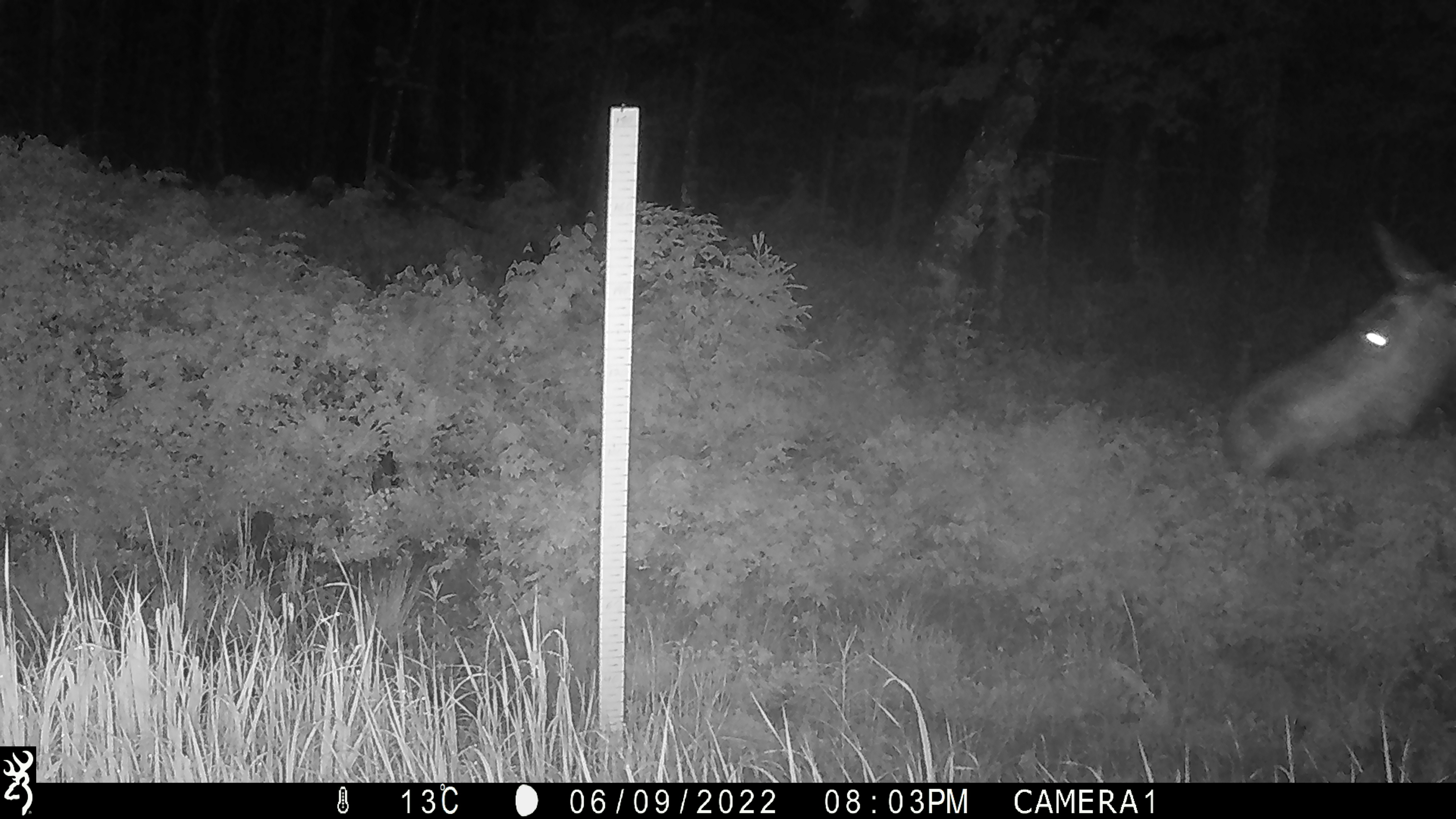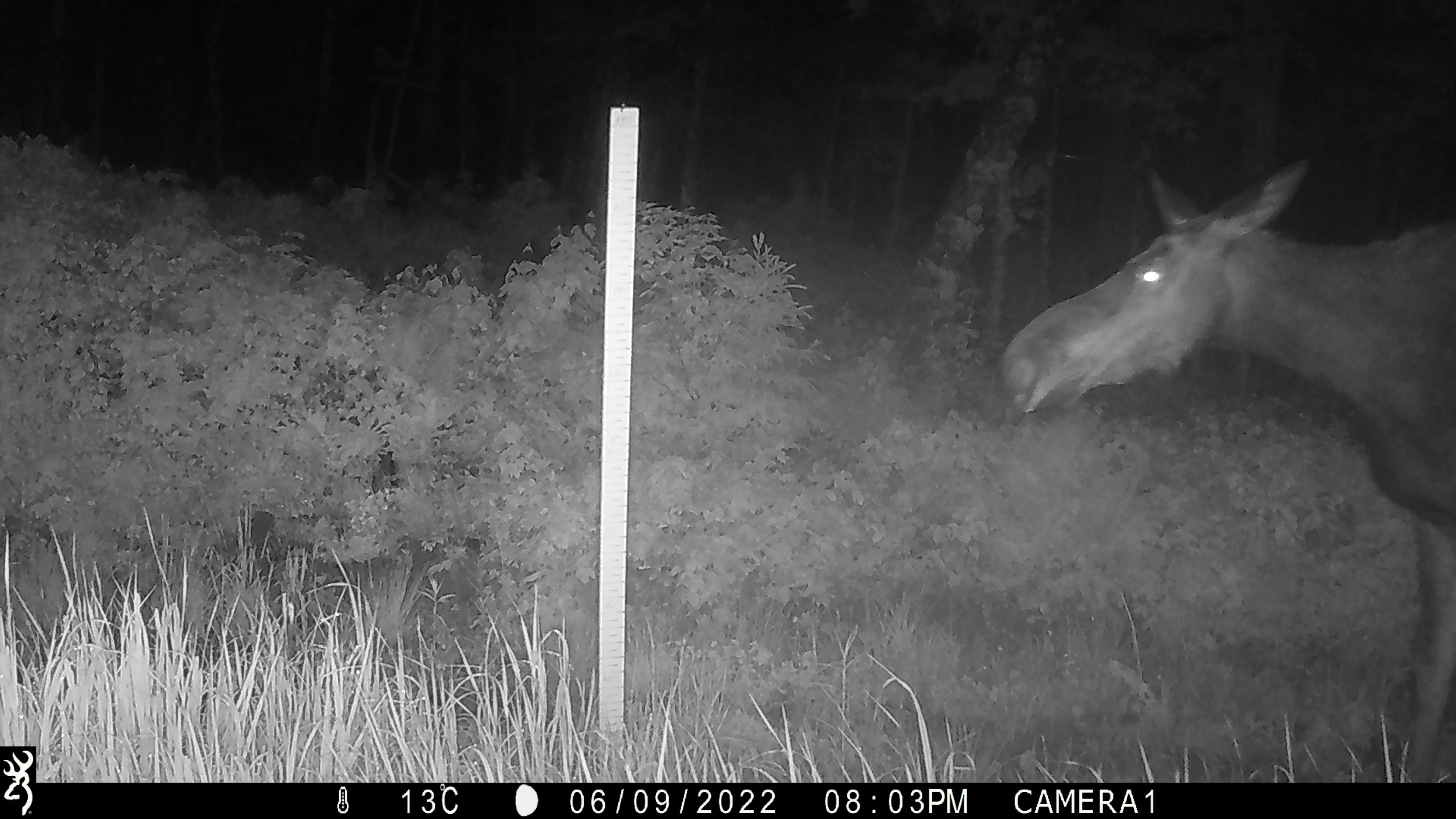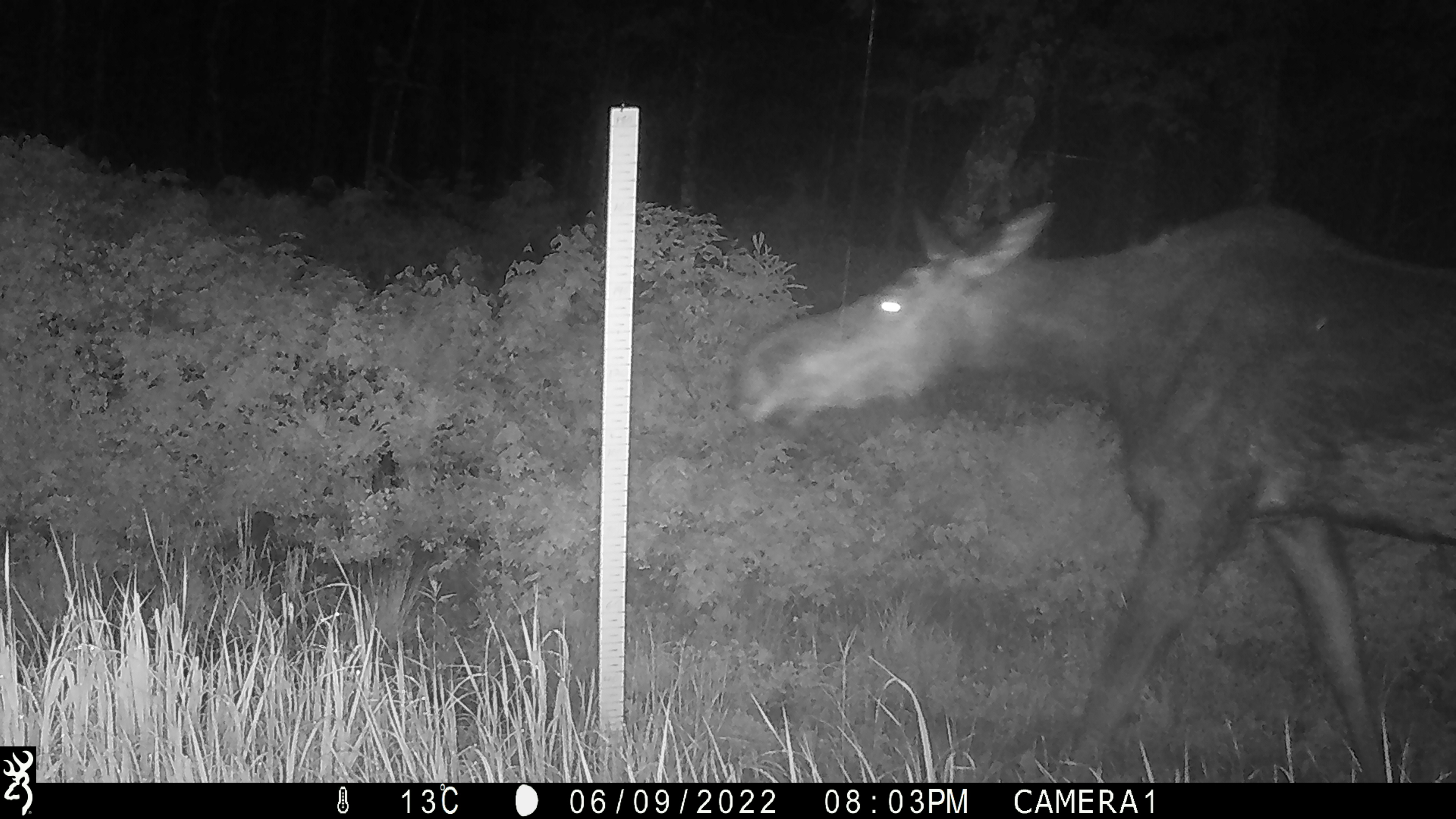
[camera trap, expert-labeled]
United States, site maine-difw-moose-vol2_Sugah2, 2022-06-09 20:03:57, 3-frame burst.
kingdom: Animalia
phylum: Chordata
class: Mammalia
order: Artiodactyla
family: Cervidae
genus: Alces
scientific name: Alces alces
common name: moose